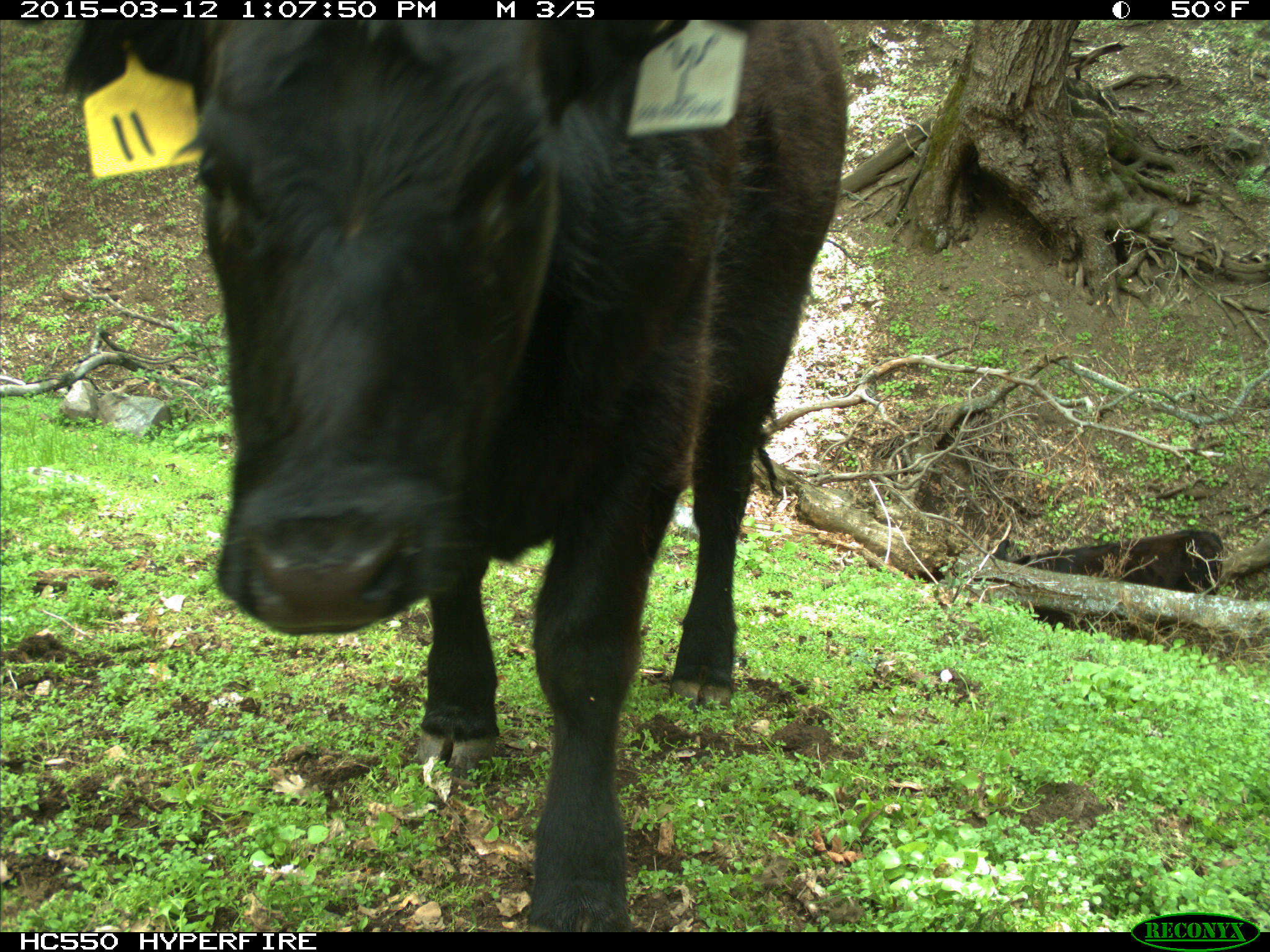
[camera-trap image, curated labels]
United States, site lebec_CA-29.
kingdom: Animalia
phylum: Chordata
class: Mammalia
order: Artiodactyla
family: Bovidae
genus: Bos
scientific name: Bos taurus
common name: domestic cow